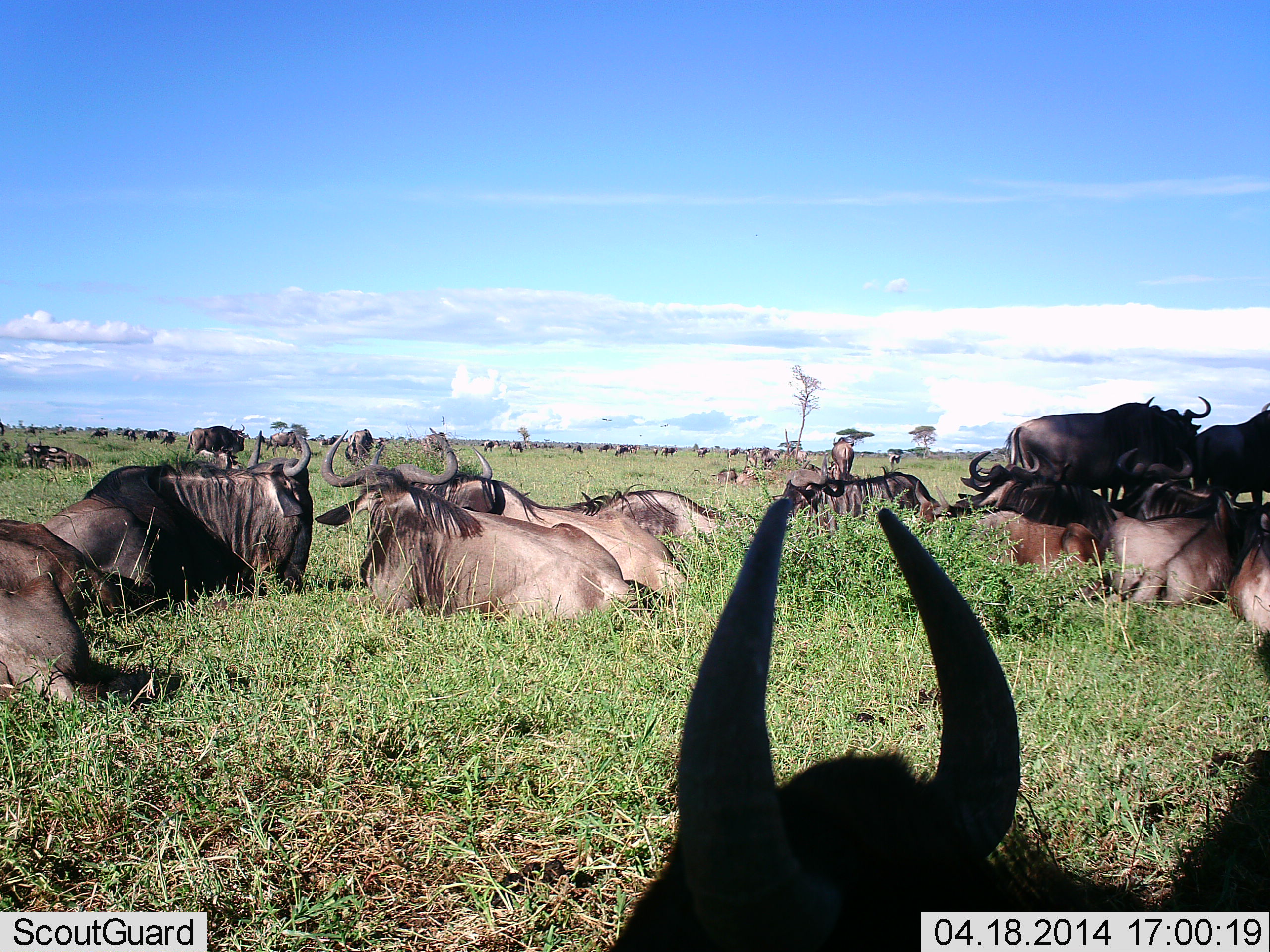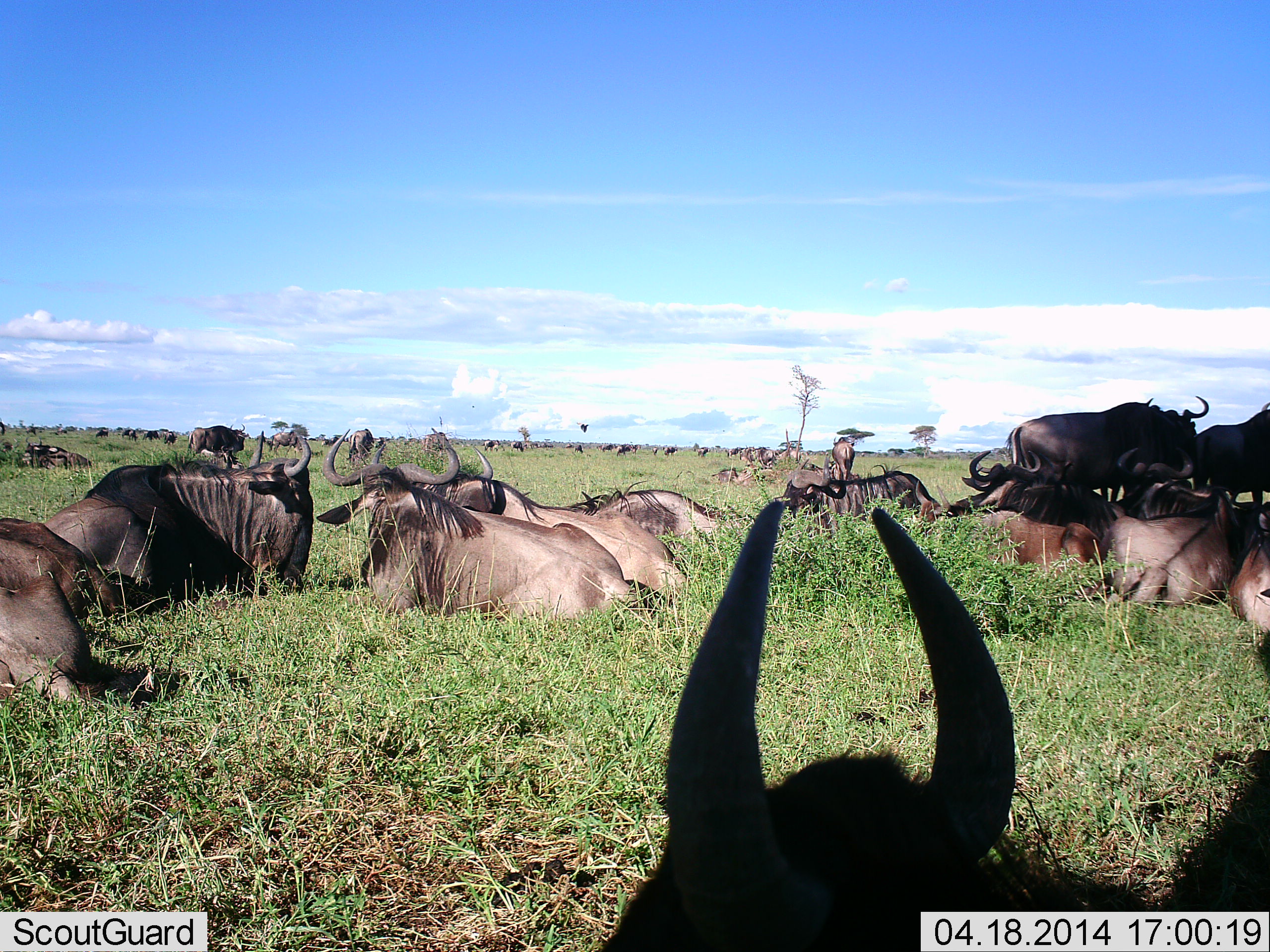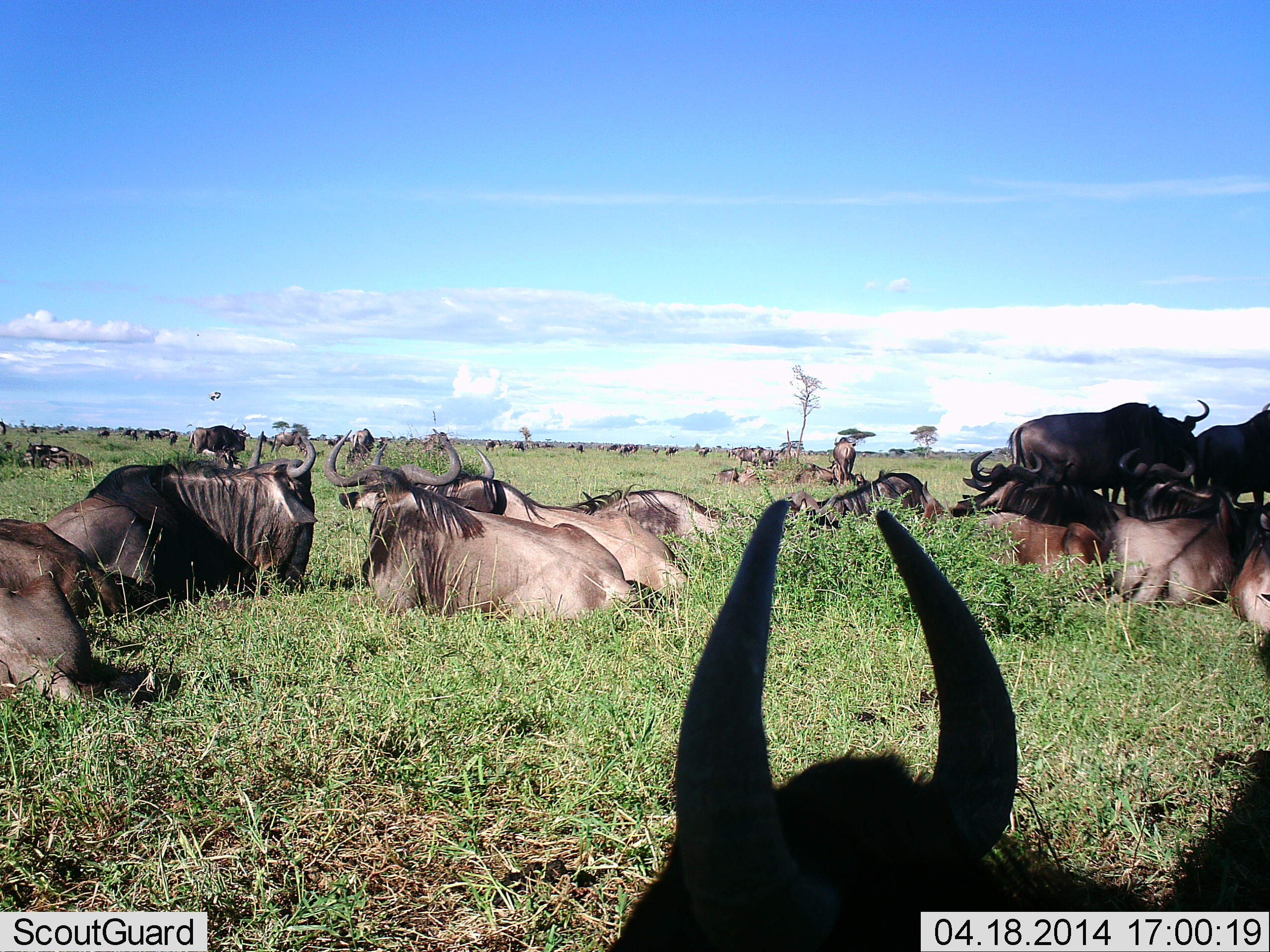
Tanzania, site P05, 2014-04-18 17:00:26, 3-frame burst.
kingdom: Animalia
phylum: Chordata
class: Mammalia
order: Artiodactyla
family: Bovidae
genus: Connochaetes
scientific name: Connochaetes taurinus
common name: blue wildebeest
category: wildebeest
Wildebeest (blue wildebeest) (Connochaetes taurinus), count 11-50. Behavior (volunteer vote fractions): standing 67%, resting 100%, moving 7%, interacting 0%. Young present (vote fraction): 0%. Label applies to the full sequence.